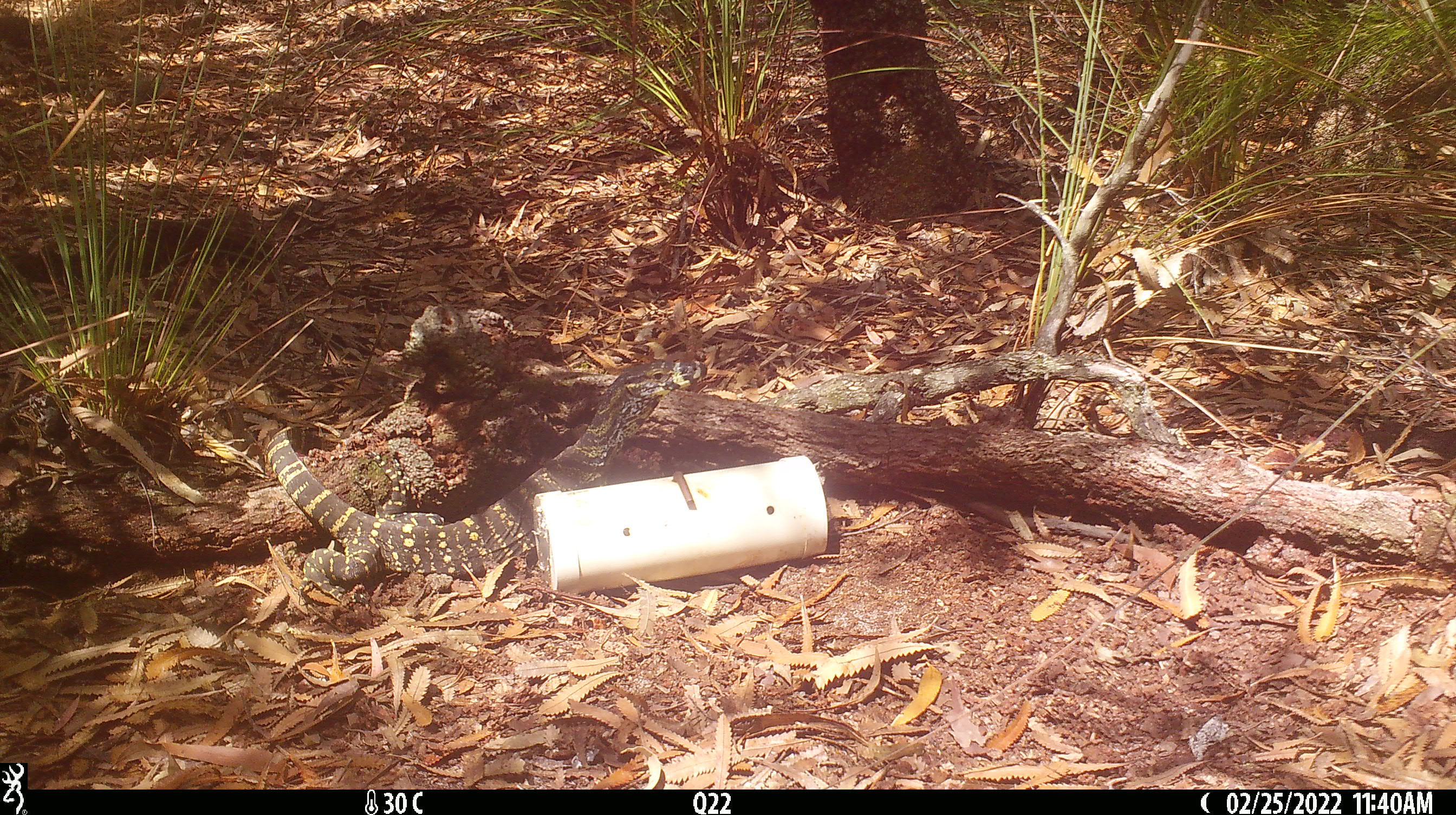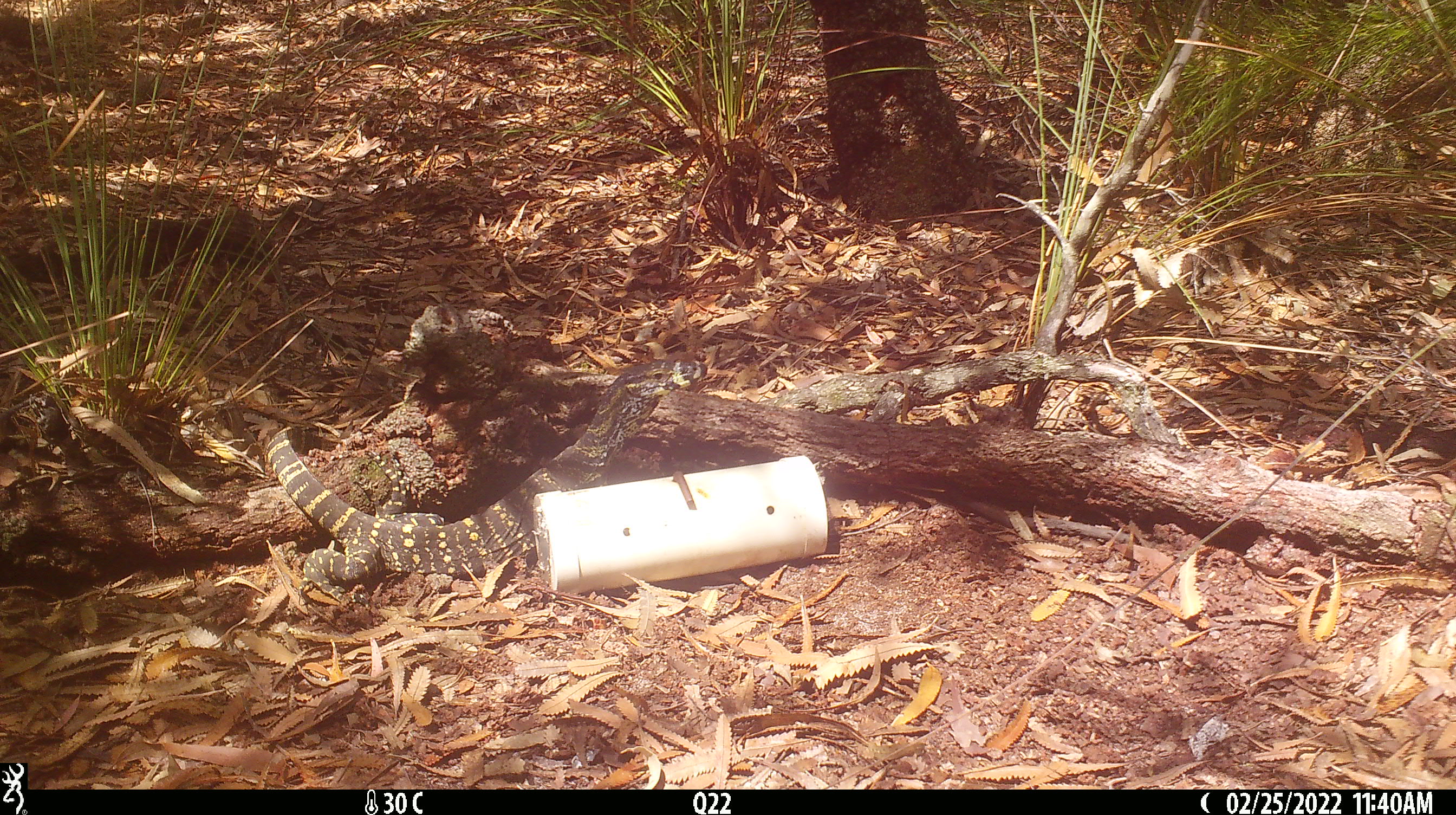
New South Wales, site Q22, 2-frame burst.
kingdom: Animalia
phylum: Chordata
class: Reptilia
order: Squamata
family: Varanidae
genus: Varanus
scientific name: Varanus varius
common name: lace monitor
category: goanna